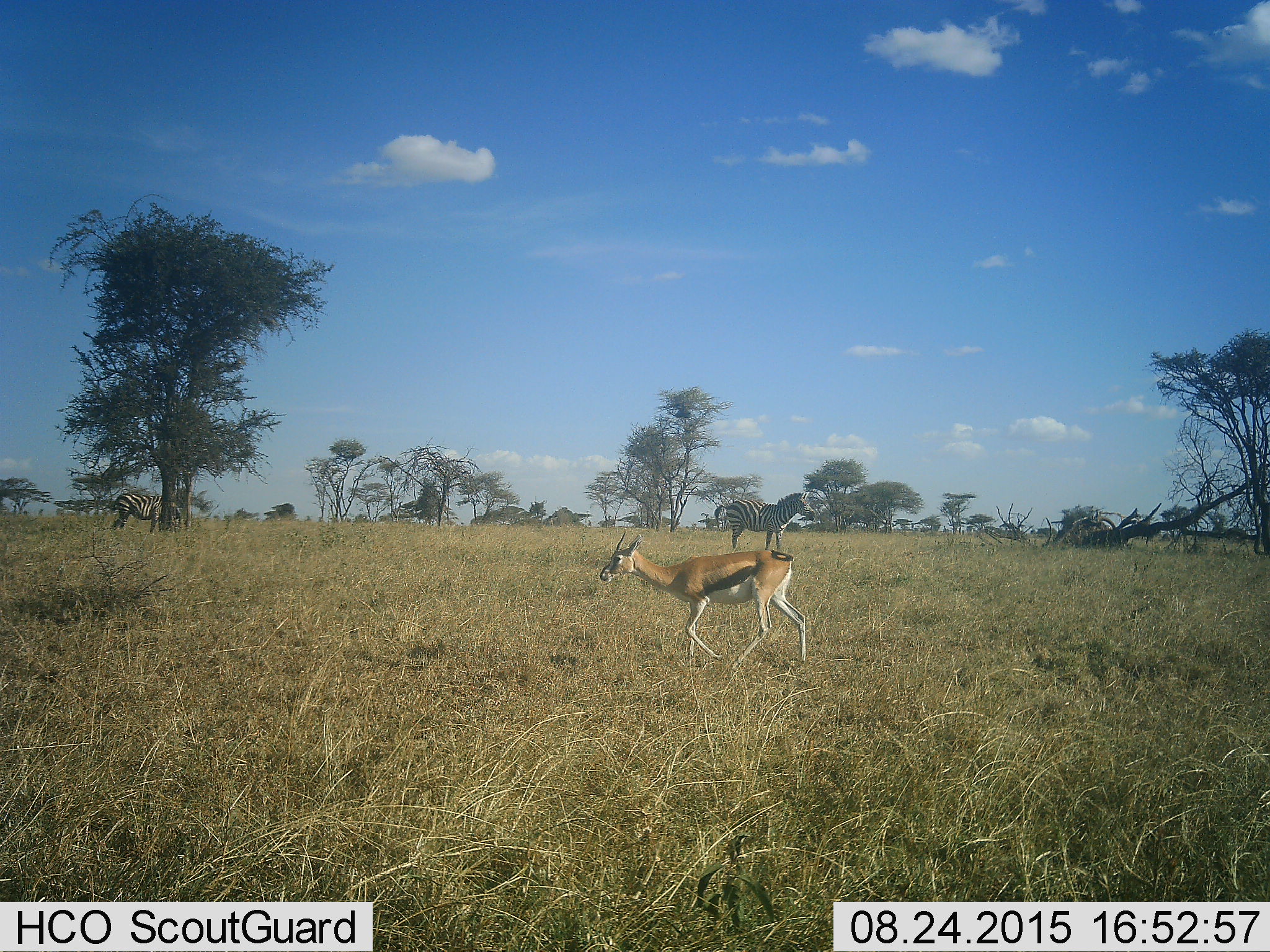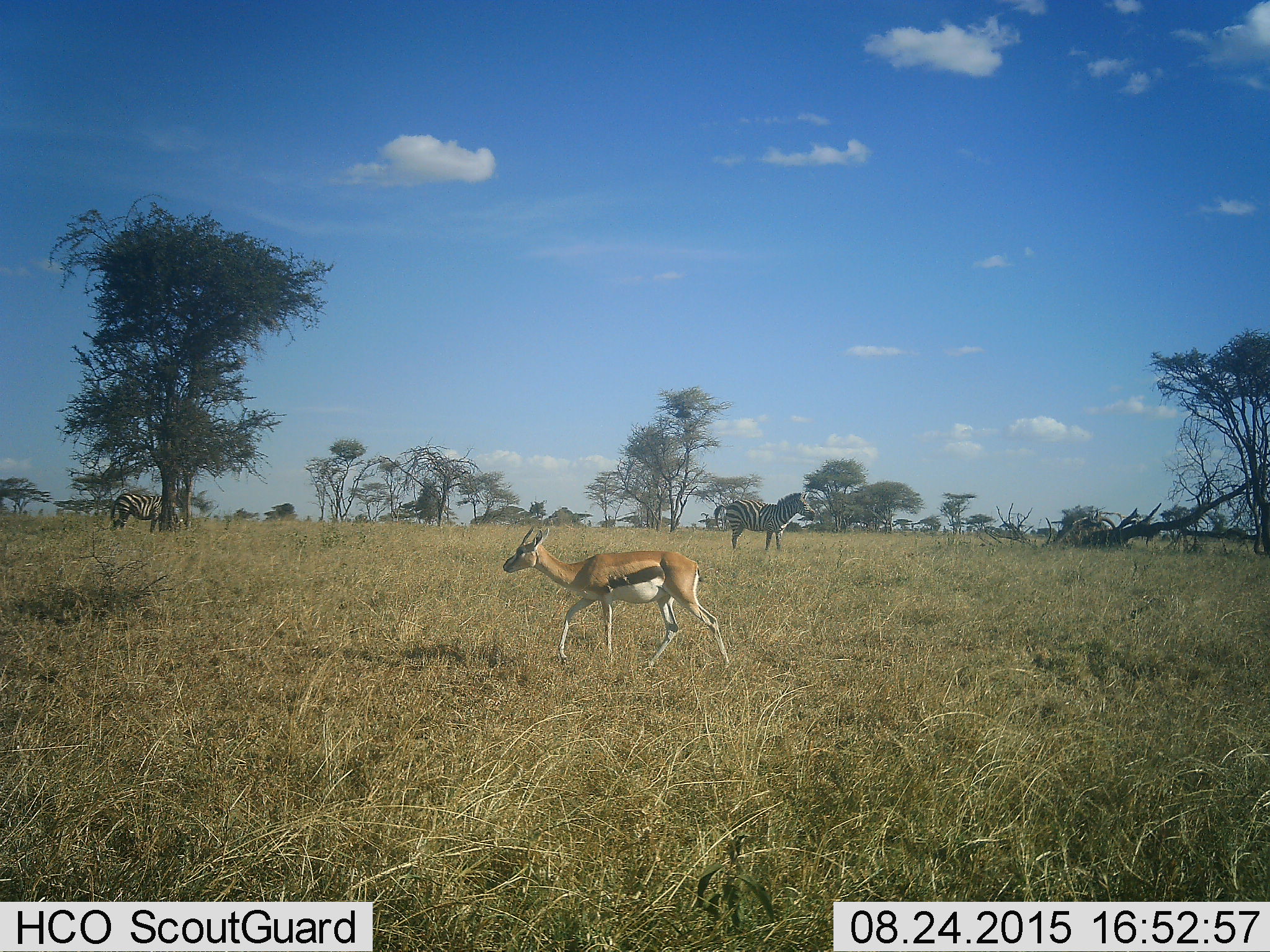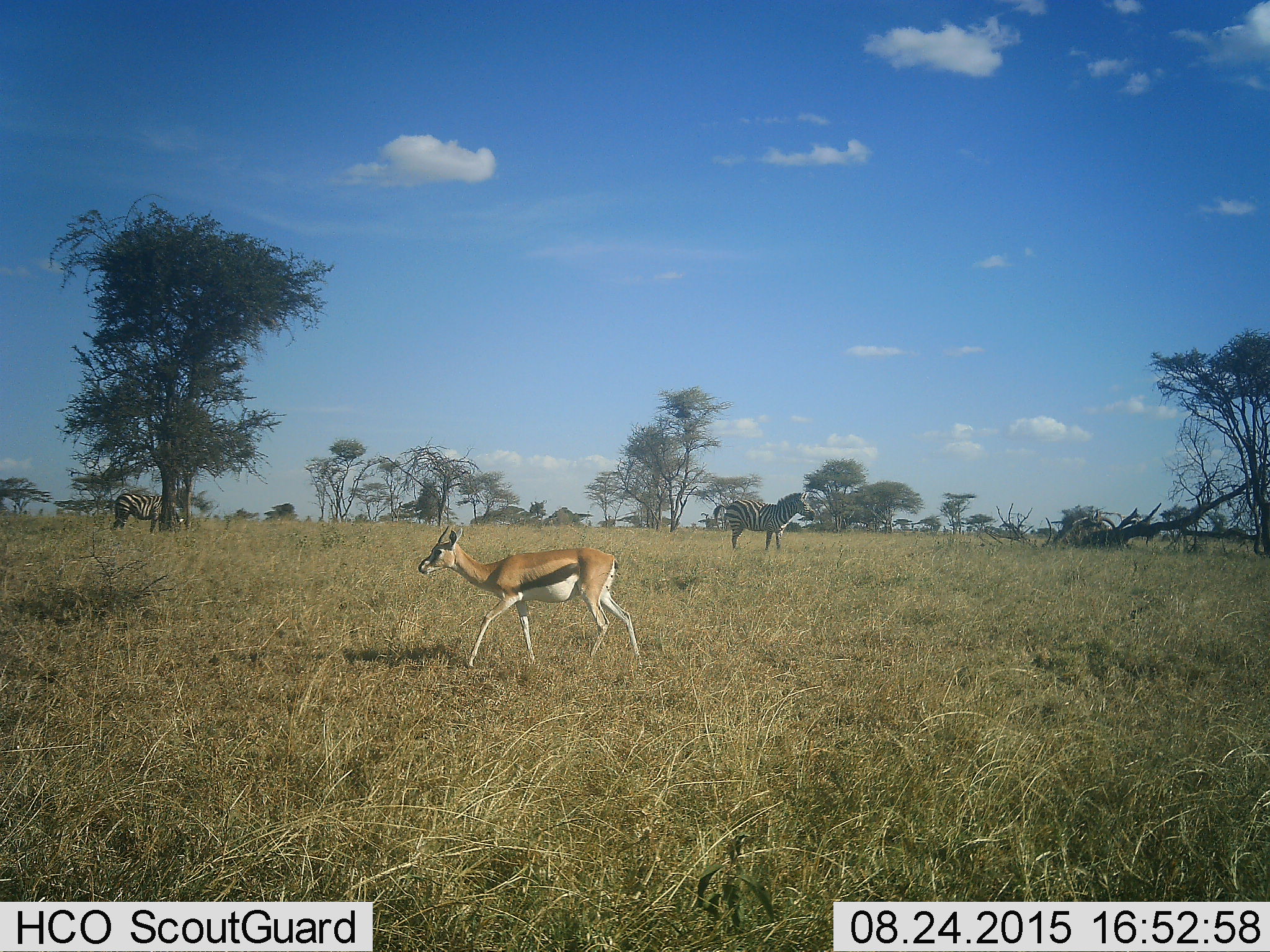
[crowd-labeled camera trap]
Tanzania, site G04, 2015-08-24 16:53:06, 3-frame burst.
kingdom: Animalia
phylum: Chordata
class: Mammalia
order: Artiodactyla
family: Bovidae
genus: Eudorcas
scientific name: Eudorcas thomsonii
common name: thomson's gazelle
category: gazellethomsons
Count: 1.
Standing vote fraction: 6%.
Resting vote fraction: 0%.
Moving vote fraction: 88%.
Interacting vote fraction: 0%.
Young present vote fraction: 0%.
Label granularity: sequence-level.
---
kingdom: Animalia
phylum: Chordata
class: Mammalia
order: Perissodactyla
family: Equidae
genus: Equus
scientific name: Equus quagga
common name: plains zebra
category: zebra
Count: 2.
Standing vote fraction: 84%.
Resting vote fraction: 5%.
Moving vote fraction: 11%.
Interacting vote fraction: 0%.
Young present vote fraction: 0%.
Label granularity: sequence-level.